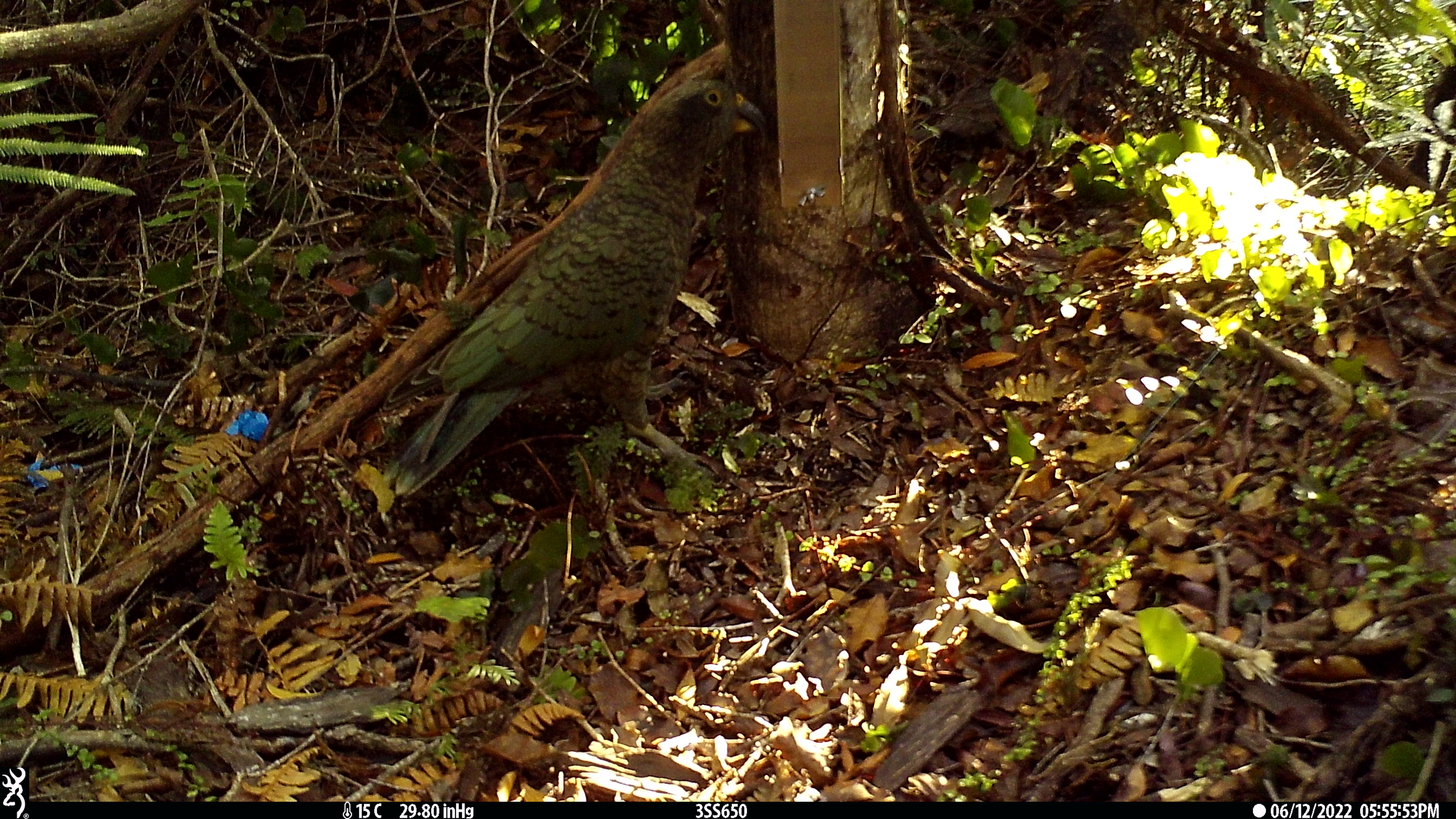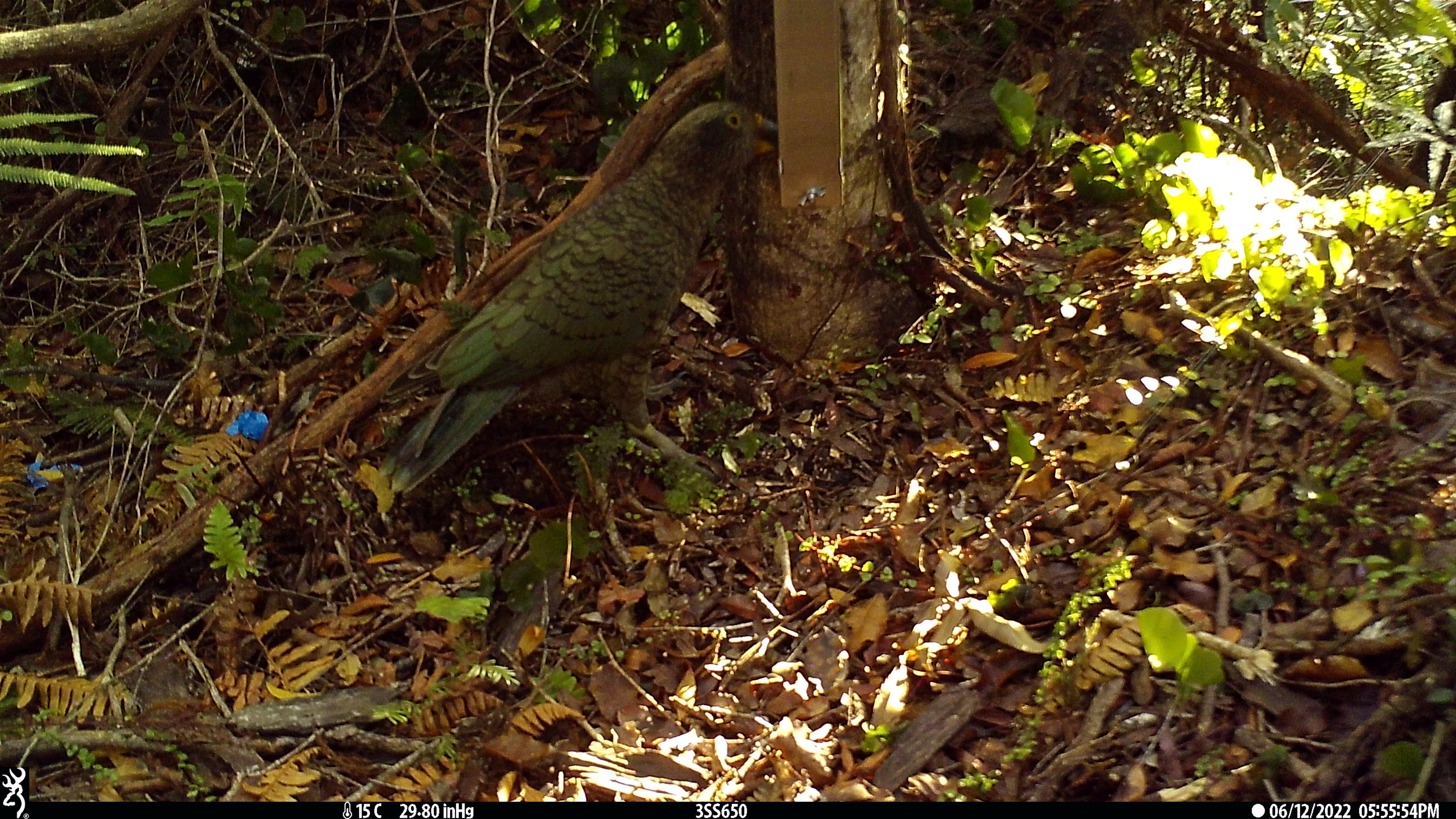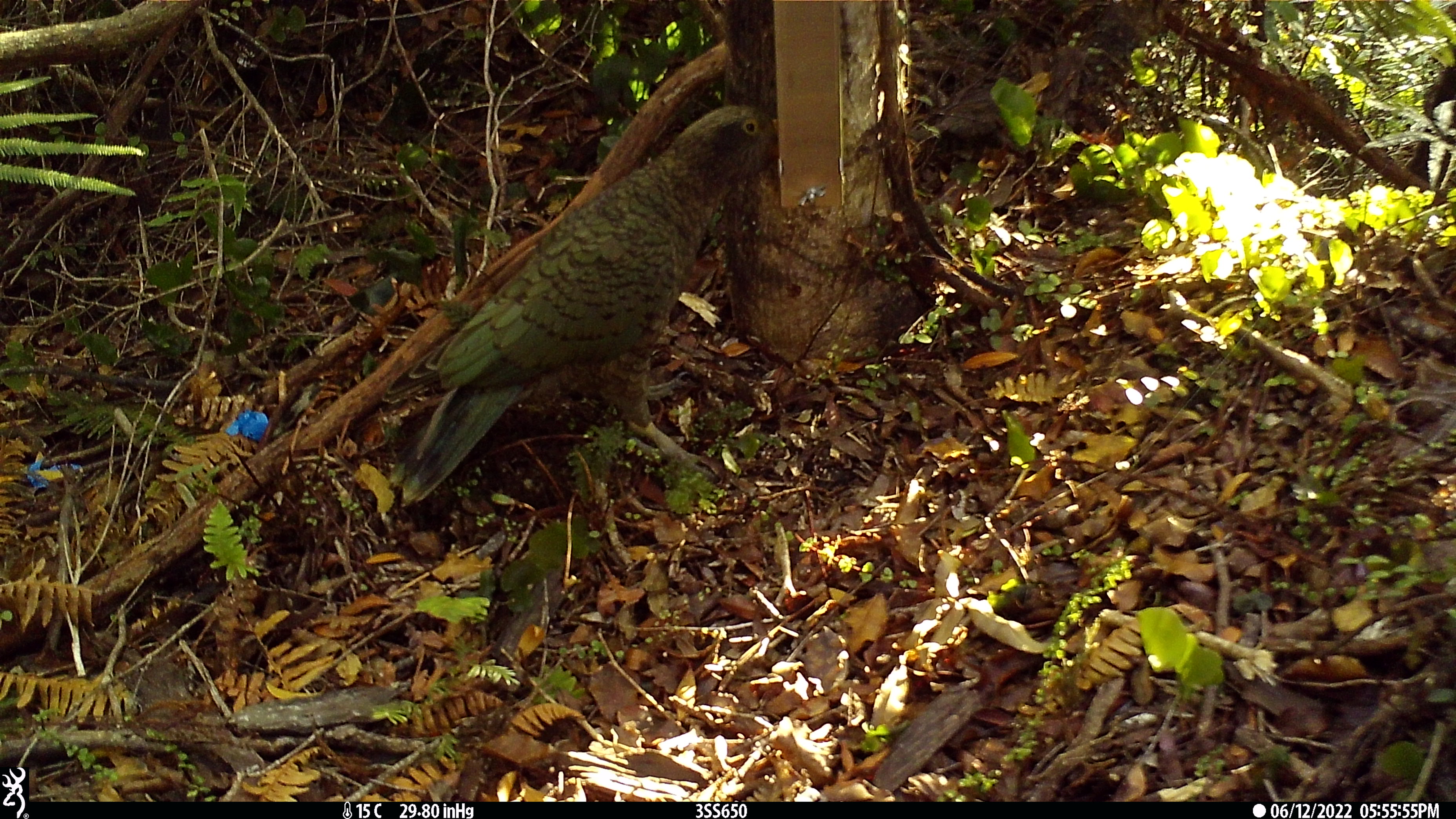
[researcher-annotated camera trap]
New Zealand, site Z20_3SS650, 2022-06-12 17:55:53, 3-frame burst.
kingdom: Animalia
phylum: Chordata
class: Aves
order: Psittaciformes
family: Strigopidae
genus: Nestor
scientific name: Nestor notabilis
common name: kea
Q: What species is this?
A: Kea (Nestor notabilis).